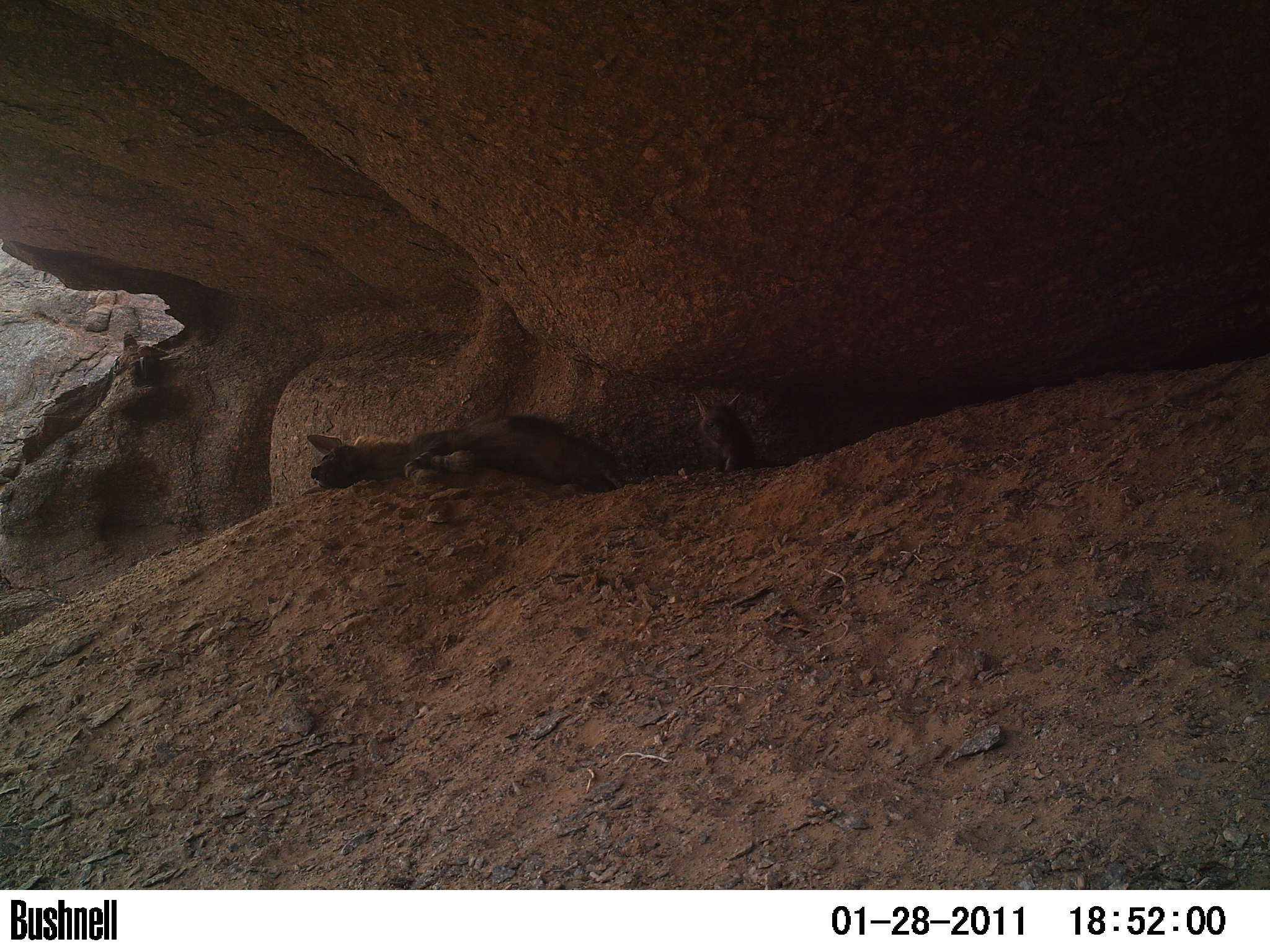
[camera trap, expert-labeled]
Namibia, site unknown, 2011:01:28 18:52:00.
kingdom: Animalia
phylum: Chordata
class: Mammalia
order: Carnivora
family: Hyaenidae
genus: Parahyaena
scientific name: Parahyaena brunnea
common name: brown hyena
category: hyaena brunnea